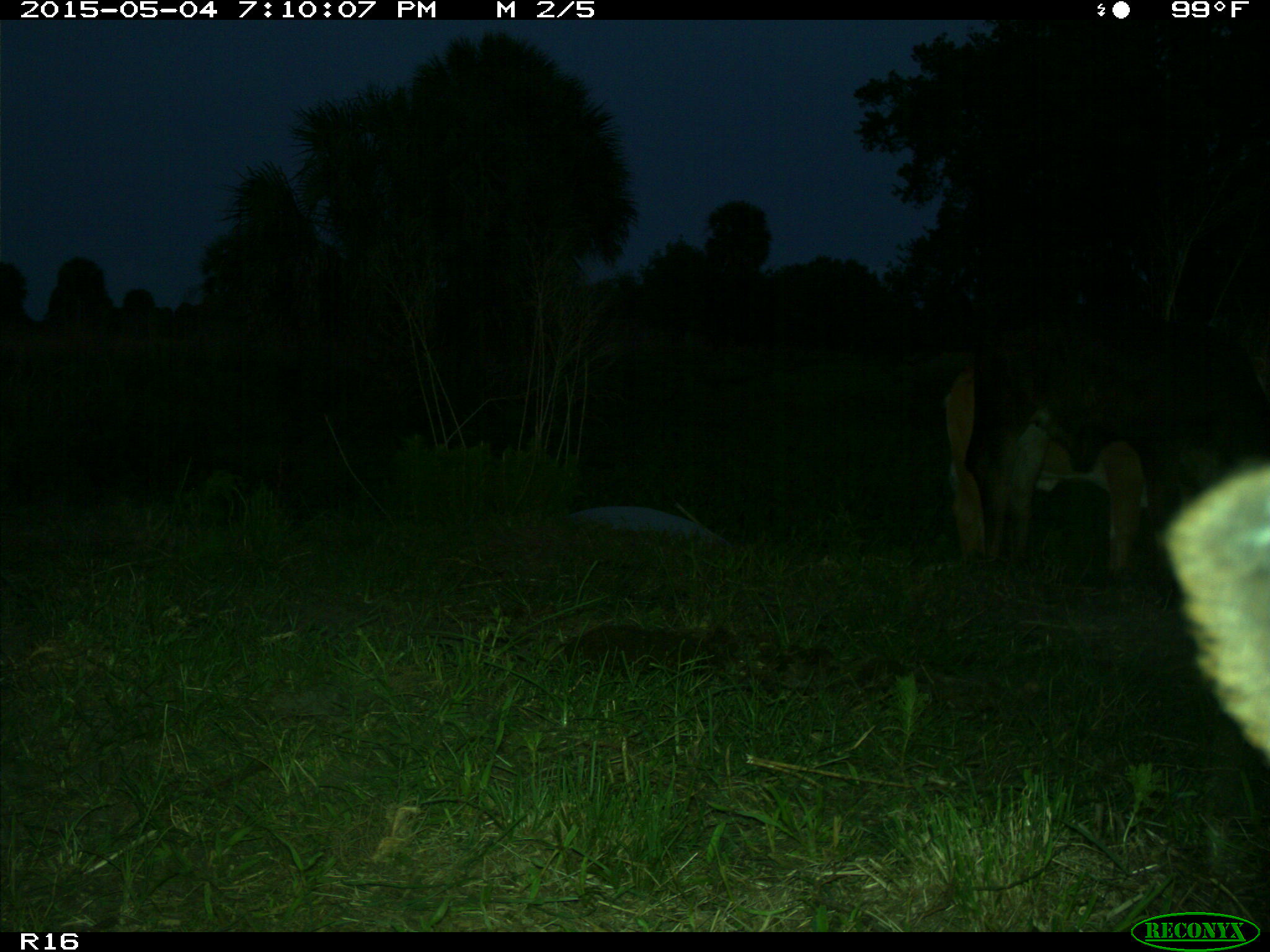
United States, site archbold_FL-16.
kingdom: Animalia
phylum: Chordata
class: Mammalia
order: Artiodactyla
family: Bovidae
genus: Bos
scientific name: Bos taurus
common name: domestic cow